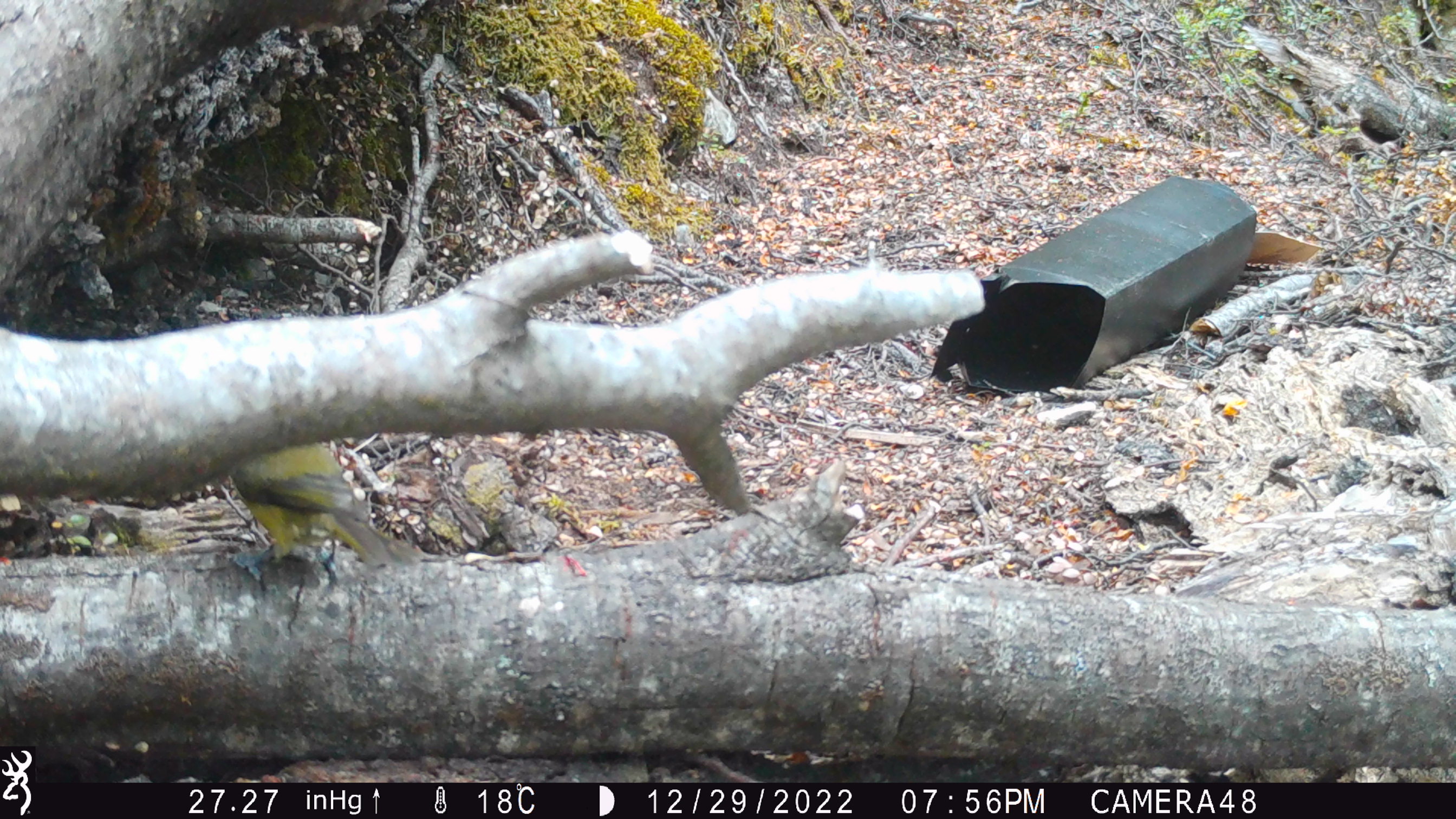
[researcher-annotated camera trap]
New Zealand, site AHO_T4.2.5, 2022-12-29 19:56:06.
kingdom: Animalia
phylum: Chordata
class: Aves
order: Passeriformes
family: Meliphagidae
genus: Anthornis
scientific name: Anthornis melanura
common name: new zealand bellbird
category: bellbird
Bellbird (new zealand bellbird) (Anthornis melanura).